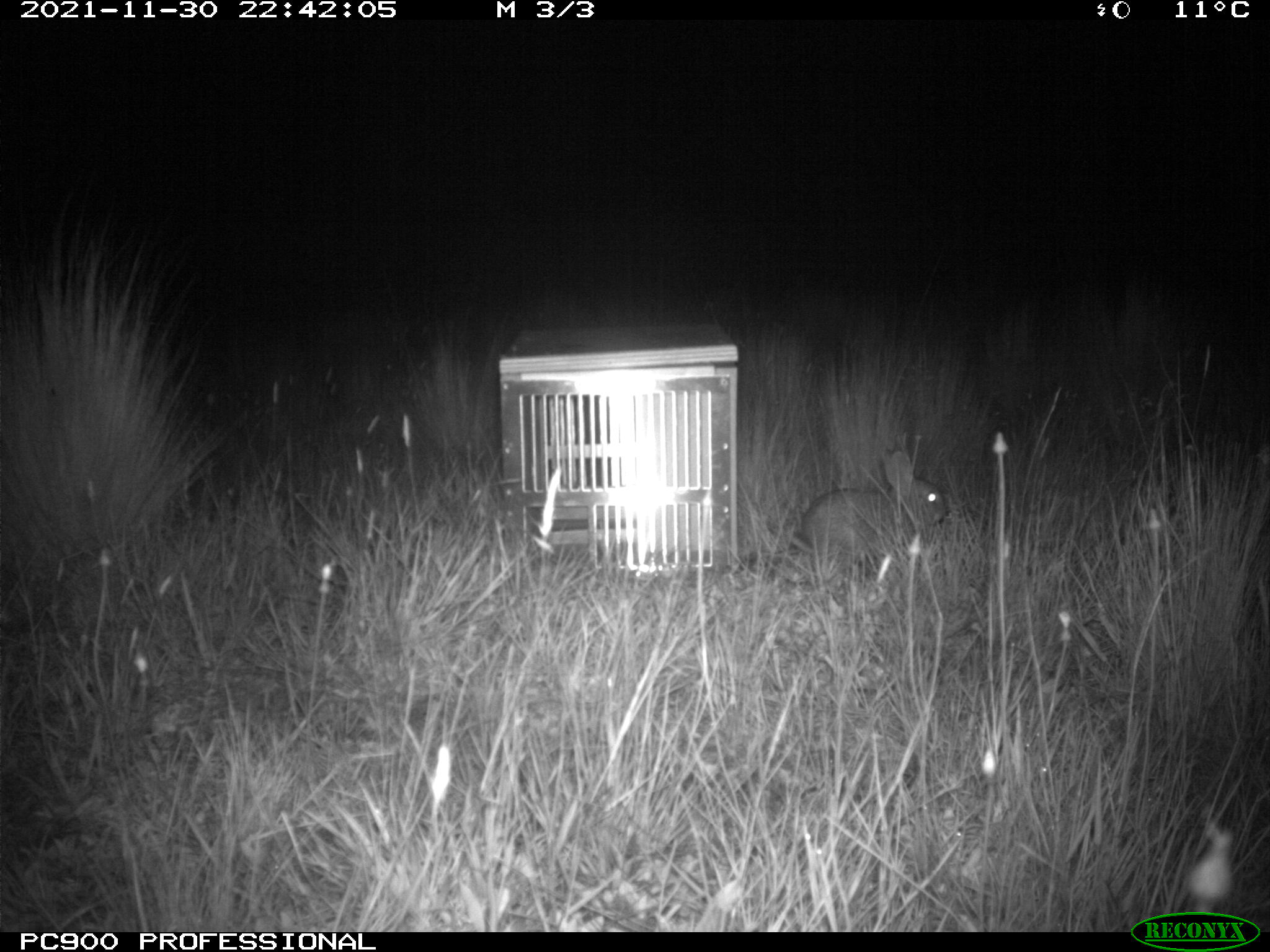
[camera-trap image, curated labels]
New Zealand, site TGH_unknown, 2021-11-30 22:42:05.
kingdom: Animalia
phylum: Chordata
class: Mammalia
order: Lagomorpha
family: Leporidae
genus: Oryctolagus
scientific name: Oryctolagus cuniculus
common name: european rabbit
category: rabbit